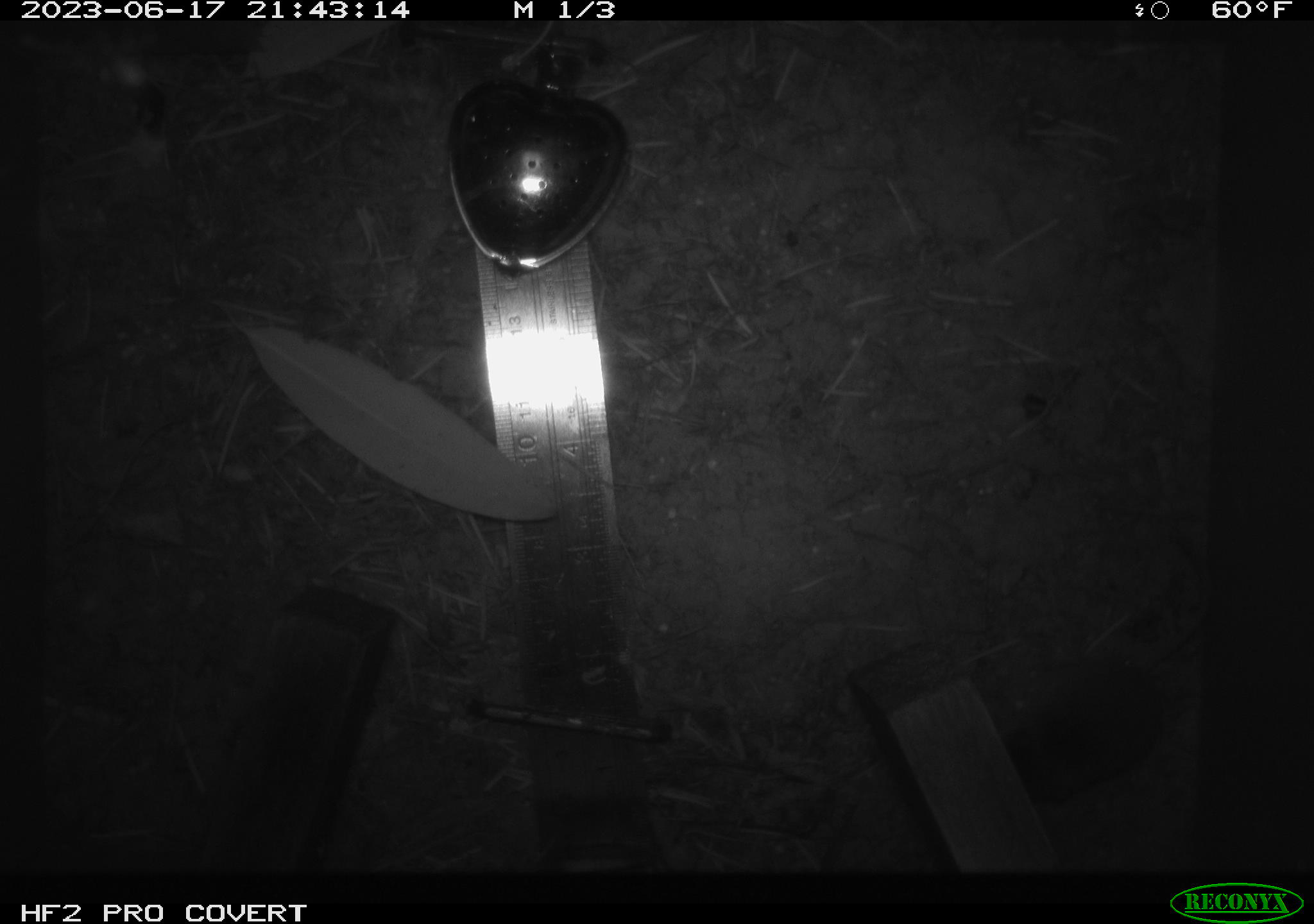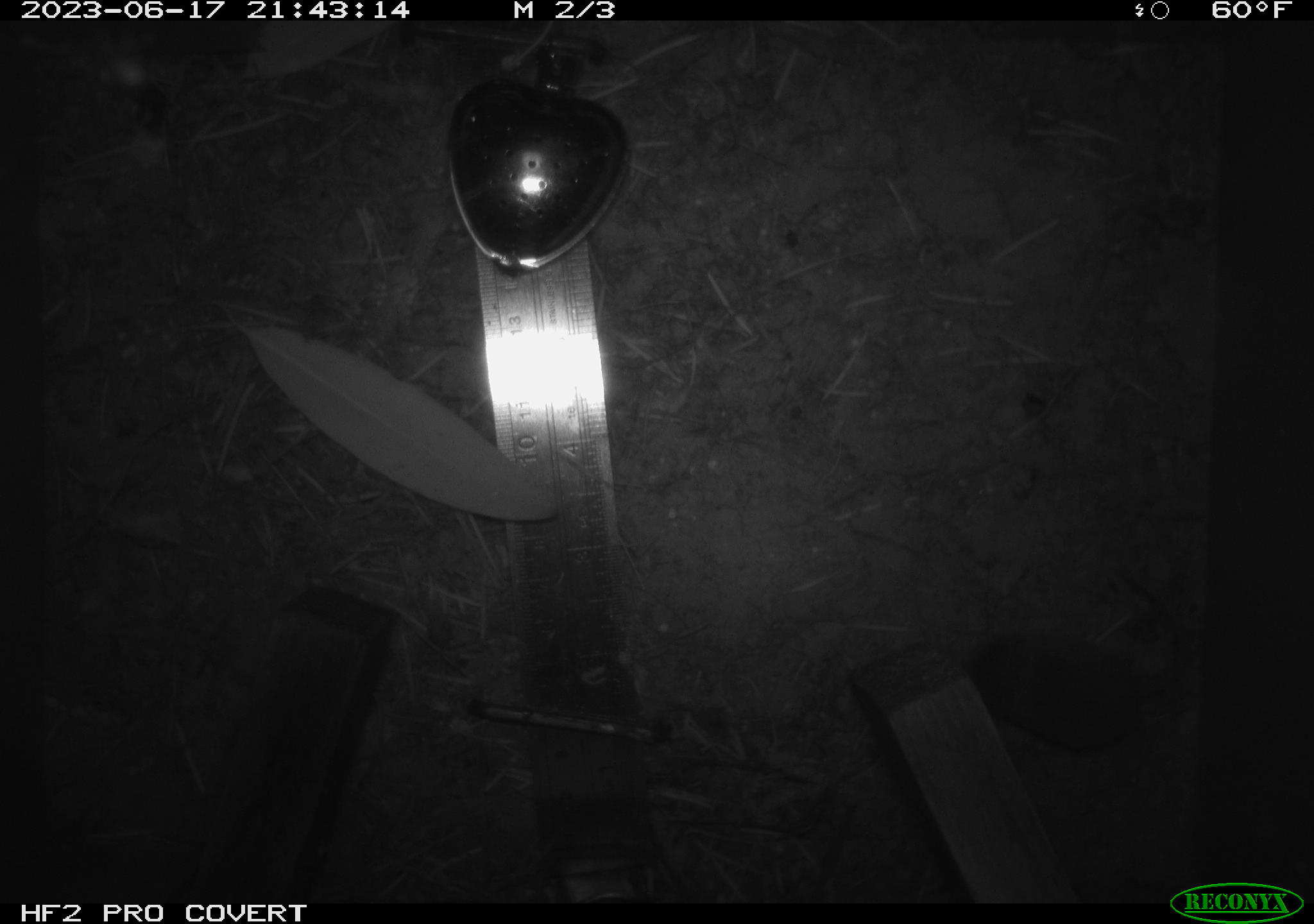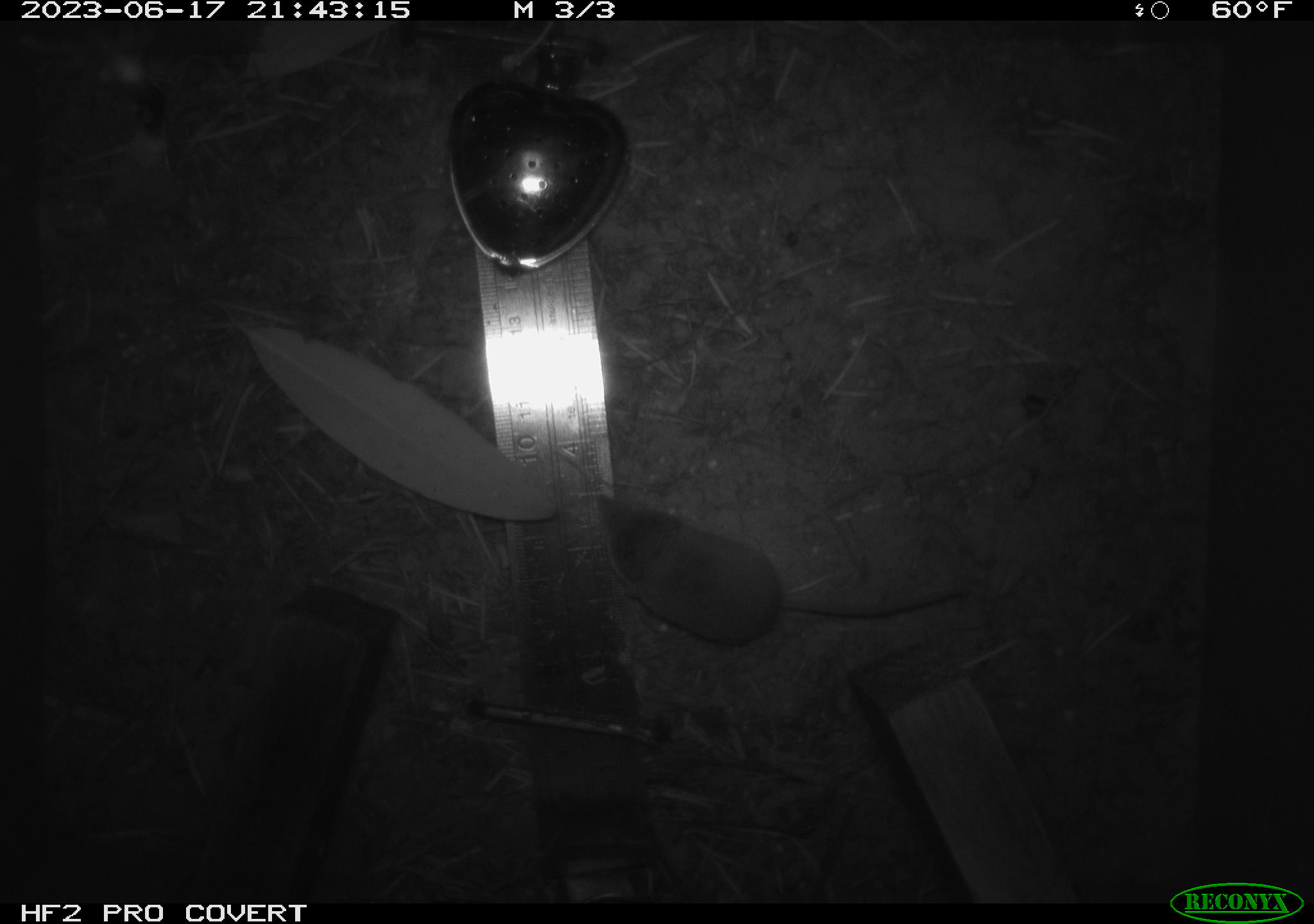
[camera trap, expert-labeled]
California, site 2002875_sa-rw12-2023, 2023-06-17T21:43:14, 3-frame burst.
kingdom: Animalia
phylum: Chordata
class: Mammalia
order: Eulipotyphla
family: Soricidae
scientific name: Soricidae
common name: shrews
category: soricidae family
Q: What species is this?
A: Soricidae family (shrews) (Soricidae).